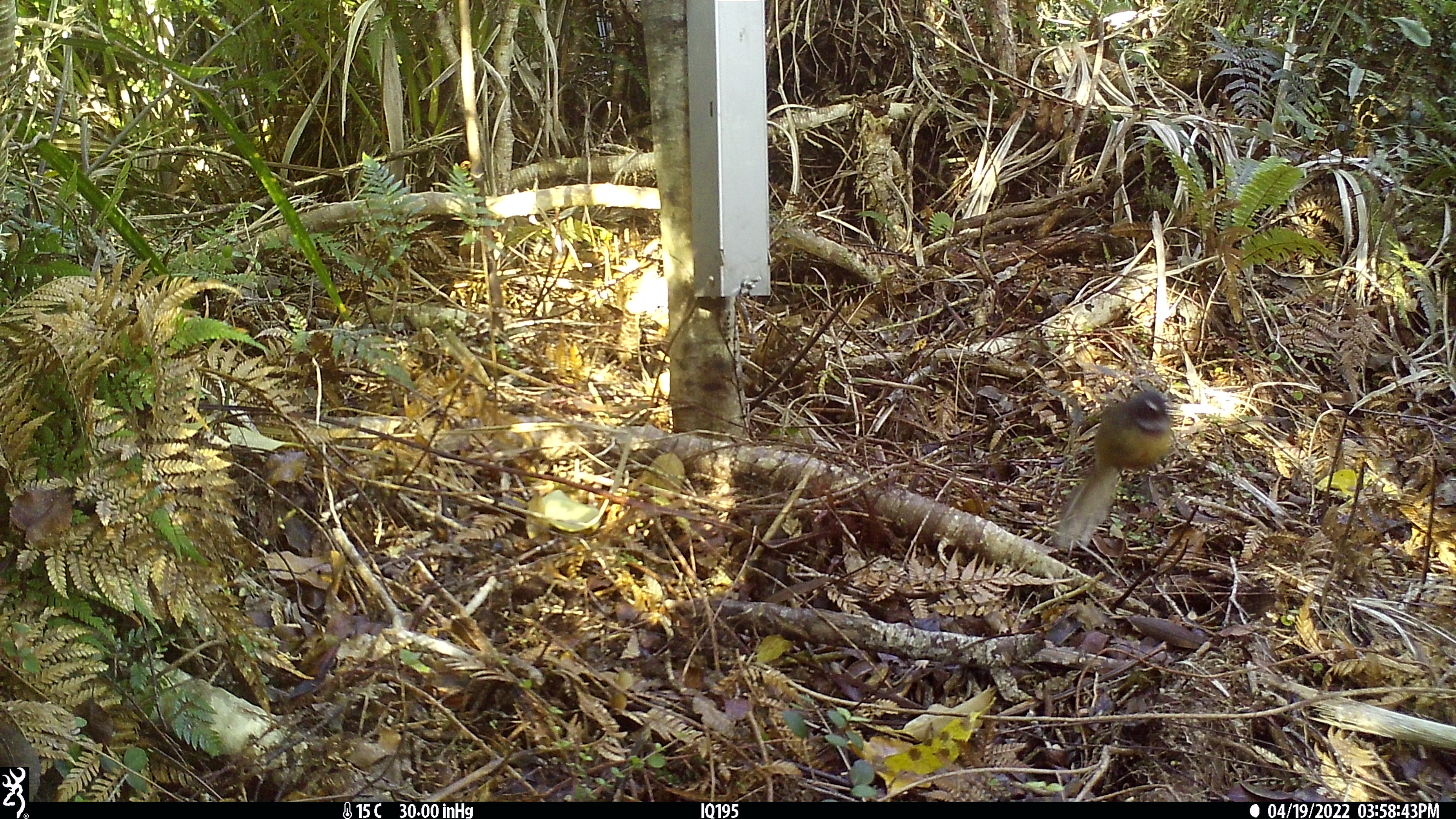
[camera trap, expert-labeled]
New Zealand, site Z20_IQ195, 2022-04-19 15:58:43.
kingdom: Animalia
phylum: Chordata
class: Aves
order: Passeriformes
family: Rhipiduridae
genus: Rhipidura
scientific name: Rhipidura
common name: fantails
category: fantail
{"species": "fantail (fantails) (Rhipidura)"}